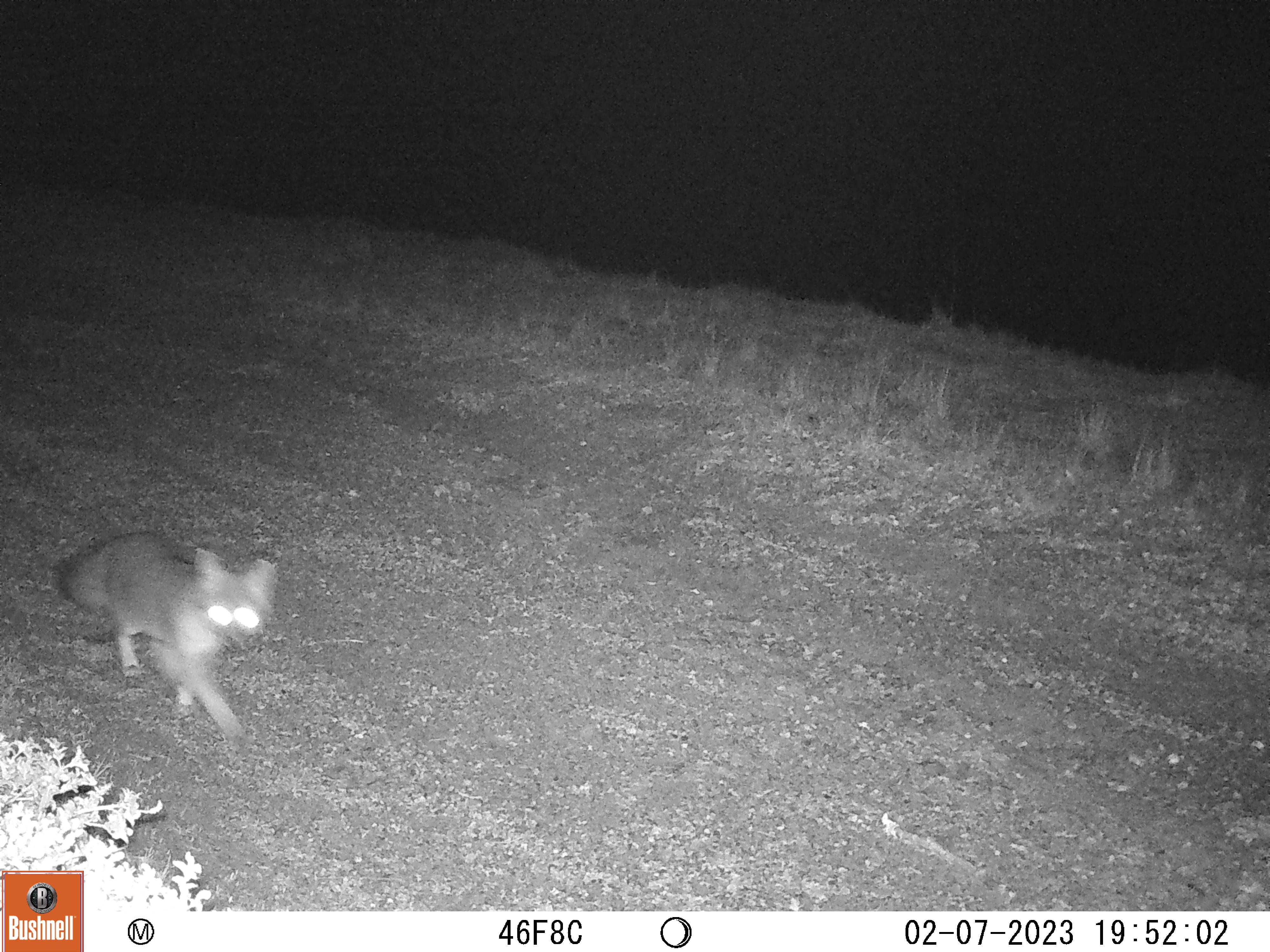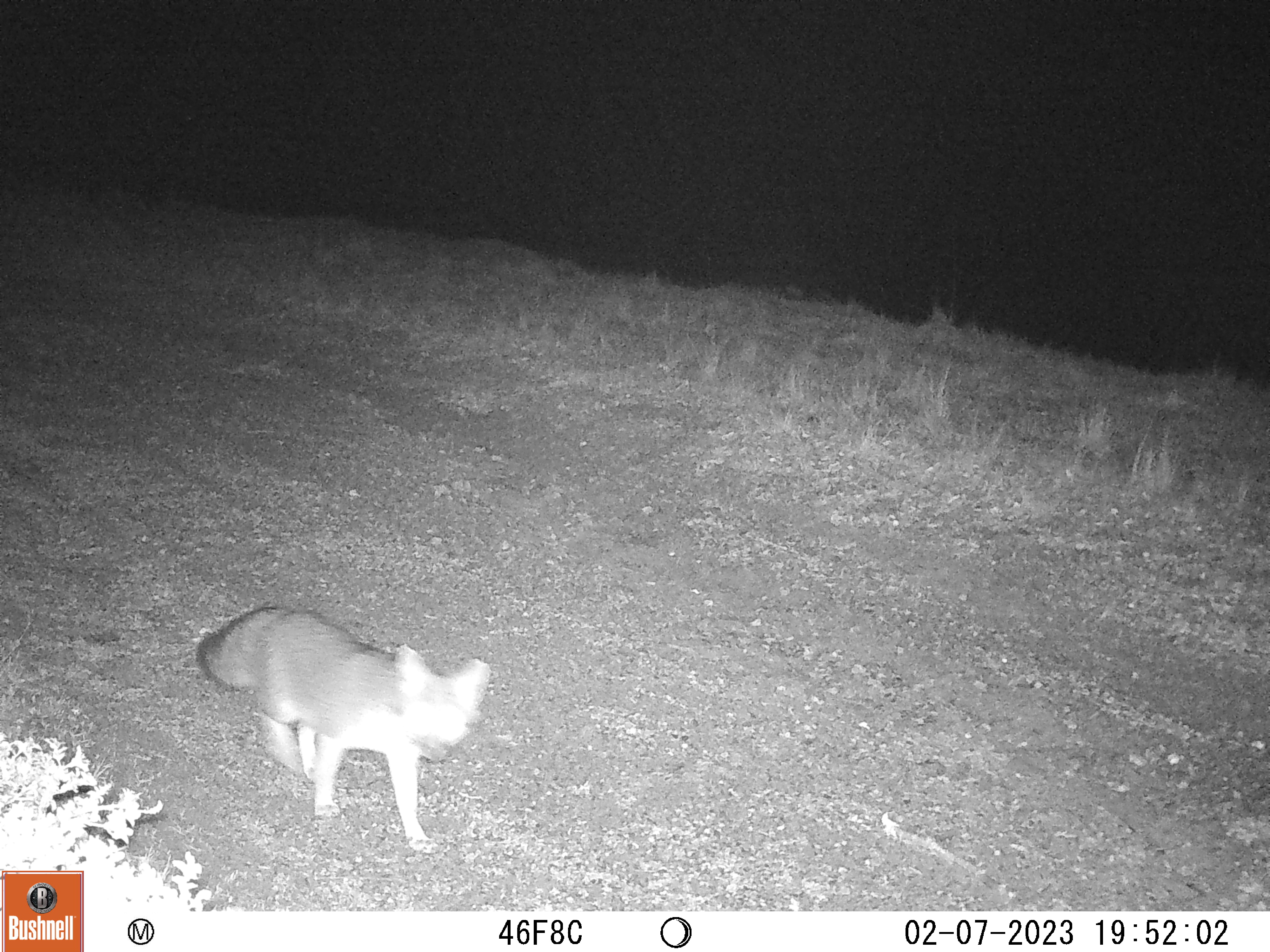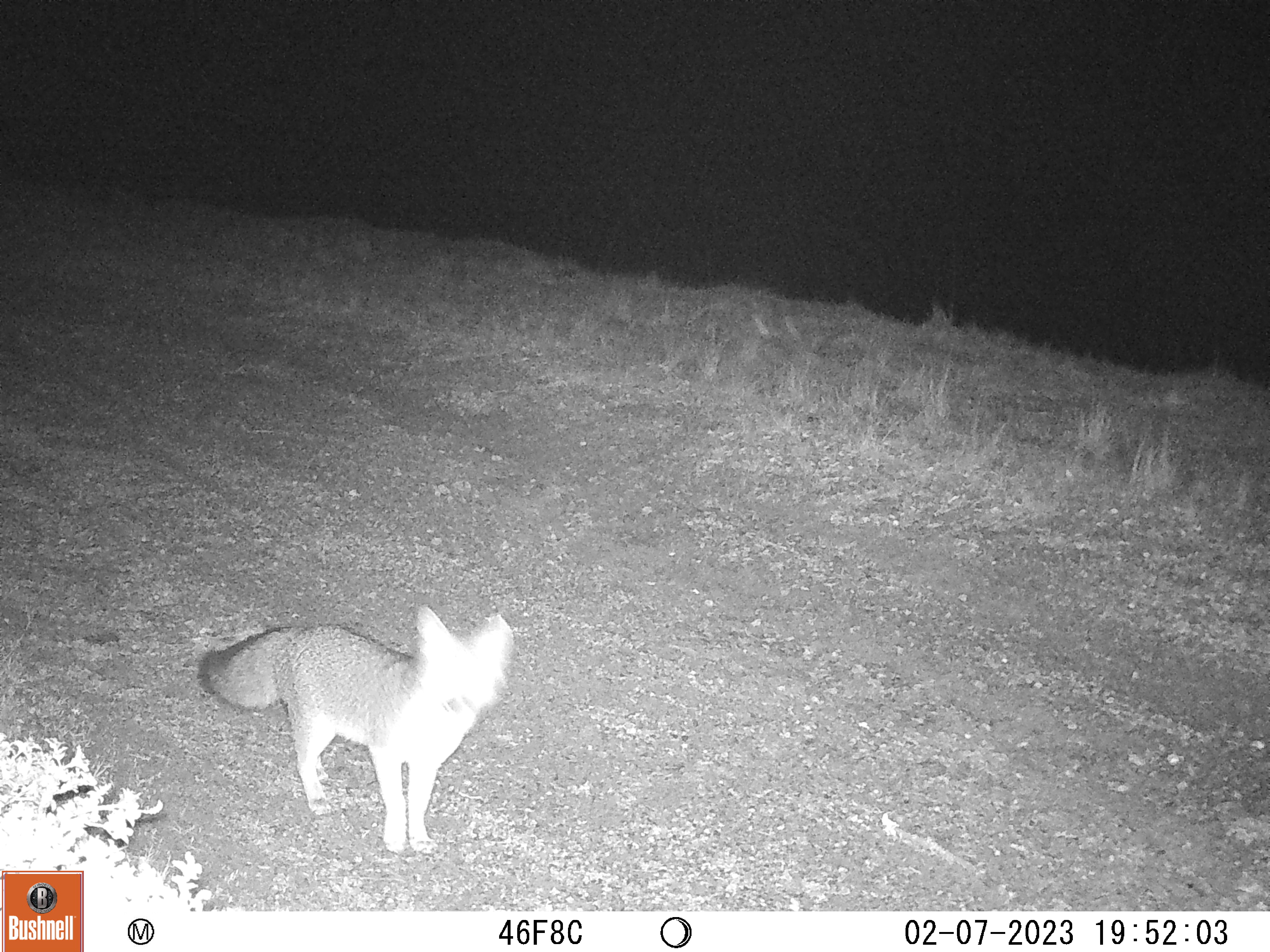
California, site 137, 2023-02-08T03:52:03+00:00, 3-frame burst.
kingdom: Animalia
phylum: Chordata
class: Mammalia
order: Carnivora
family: Canidae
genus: Urocyon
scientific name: Urocyon cinereoargenteus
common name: gray fox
Gray fox (Urocyon cinereoargenteus).